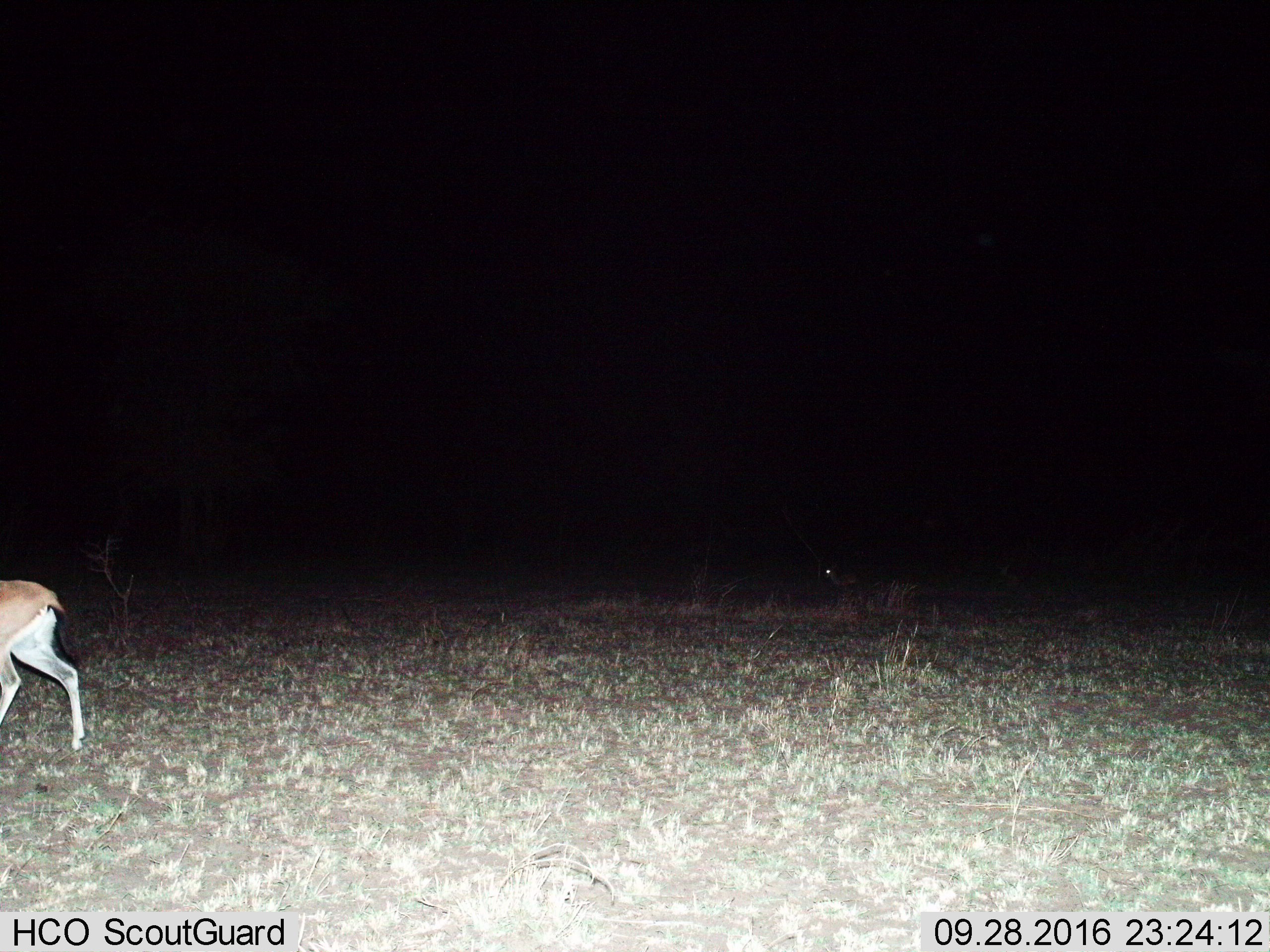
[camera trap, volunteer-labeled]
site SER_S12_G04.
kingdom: Animalia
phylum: Chordata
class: Mammalia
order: Artiodactyla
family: Bovidae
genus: Eudorcas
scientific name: Eudorcas thomsonii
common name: thomson's gazelle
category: gazellethomsons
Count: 1.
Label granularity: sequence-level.